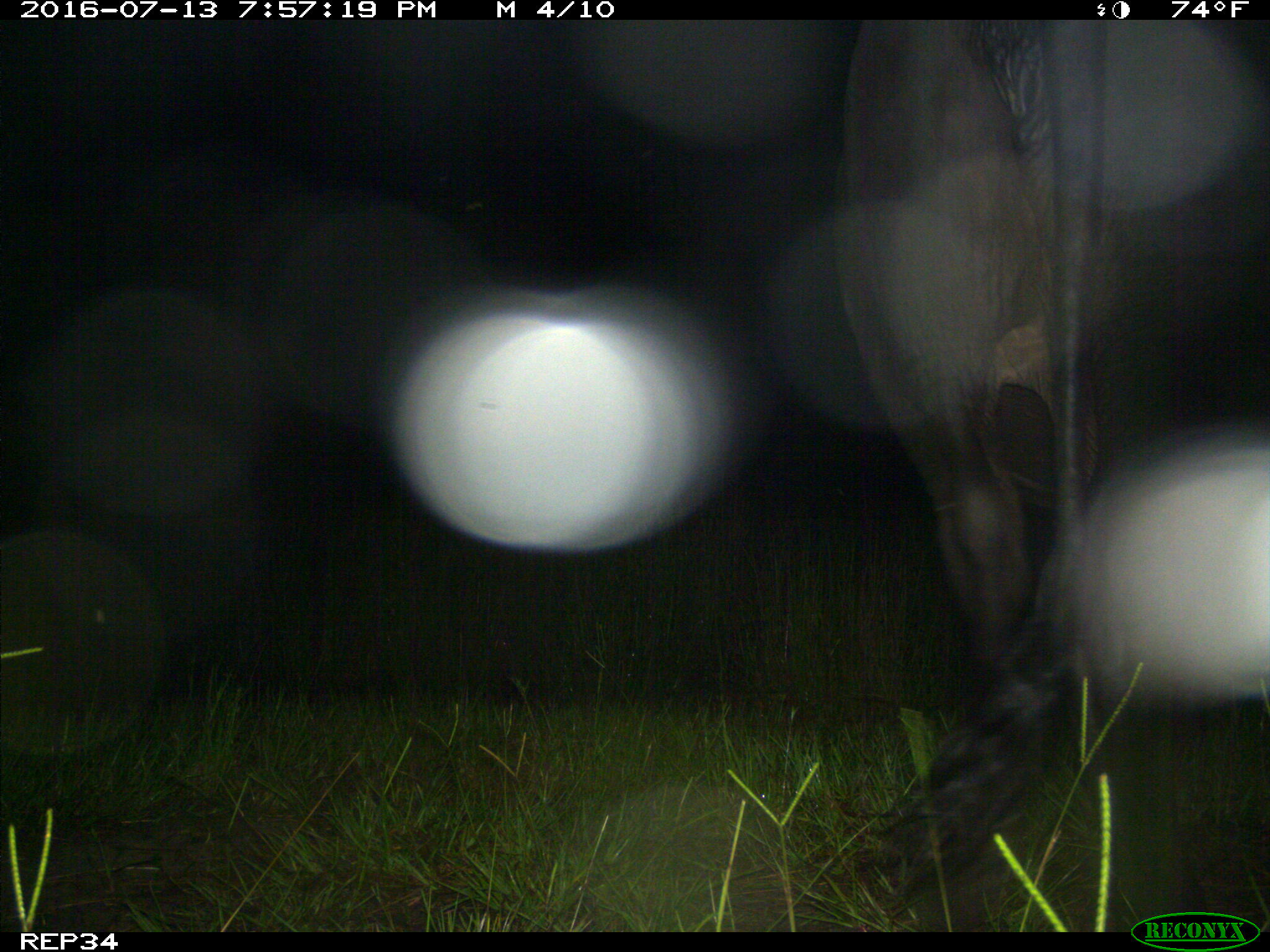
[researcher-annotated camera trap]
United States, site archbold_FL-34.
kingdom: Animalia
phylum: Chordata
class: Mammalia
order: Artiodactyla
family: Bovidae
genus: Bos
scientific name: Bos taurus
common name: domestic cow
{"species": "Bos taurus (domestic cow)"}